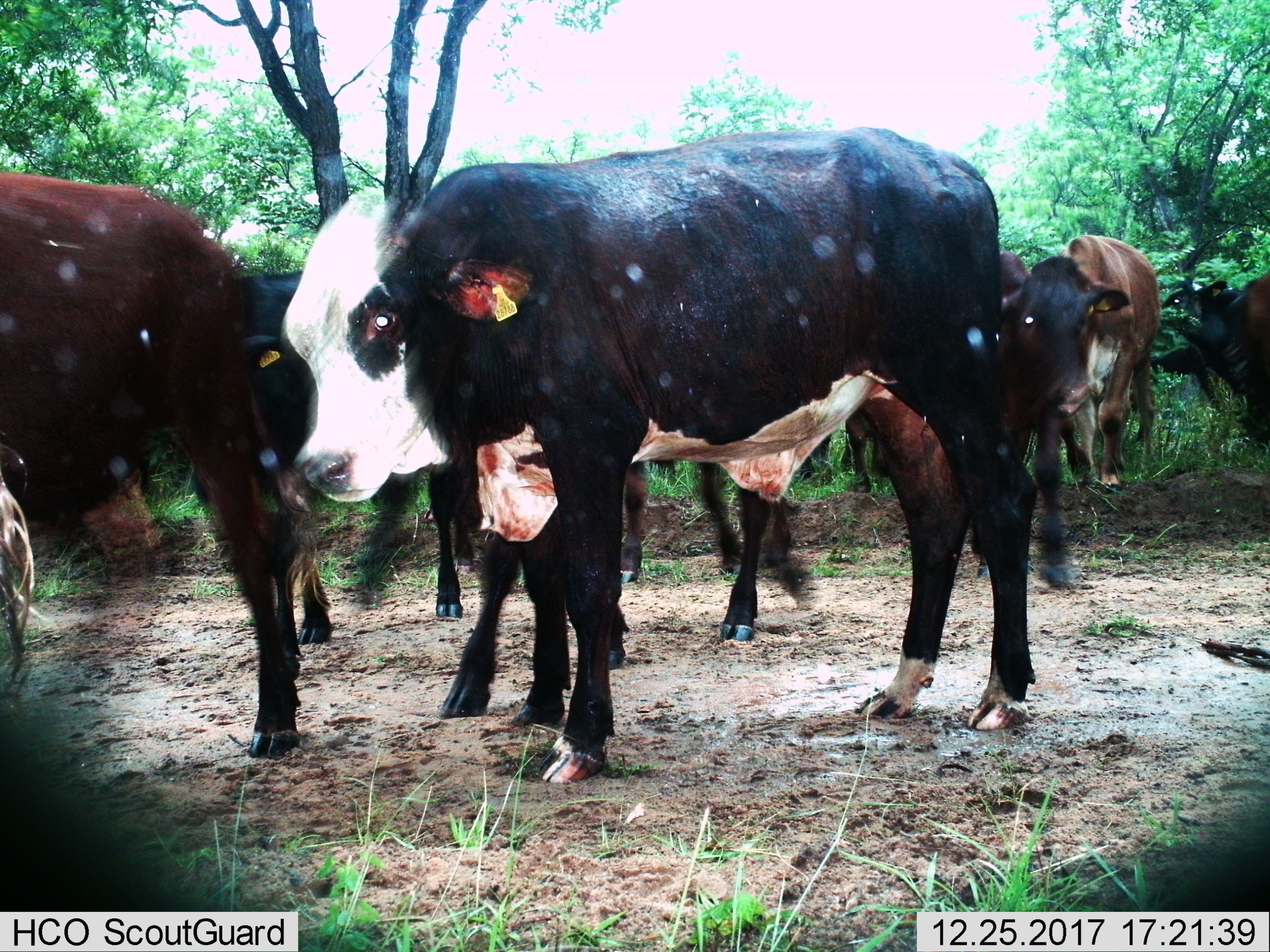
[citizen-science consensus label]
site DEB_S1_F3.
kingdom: Animalia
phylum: Chordata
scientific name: Vertebrata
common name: domestic animal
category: domesticanimal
Domesticanimal (domestic animal) (Vertebrata), count 8. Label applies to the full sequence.